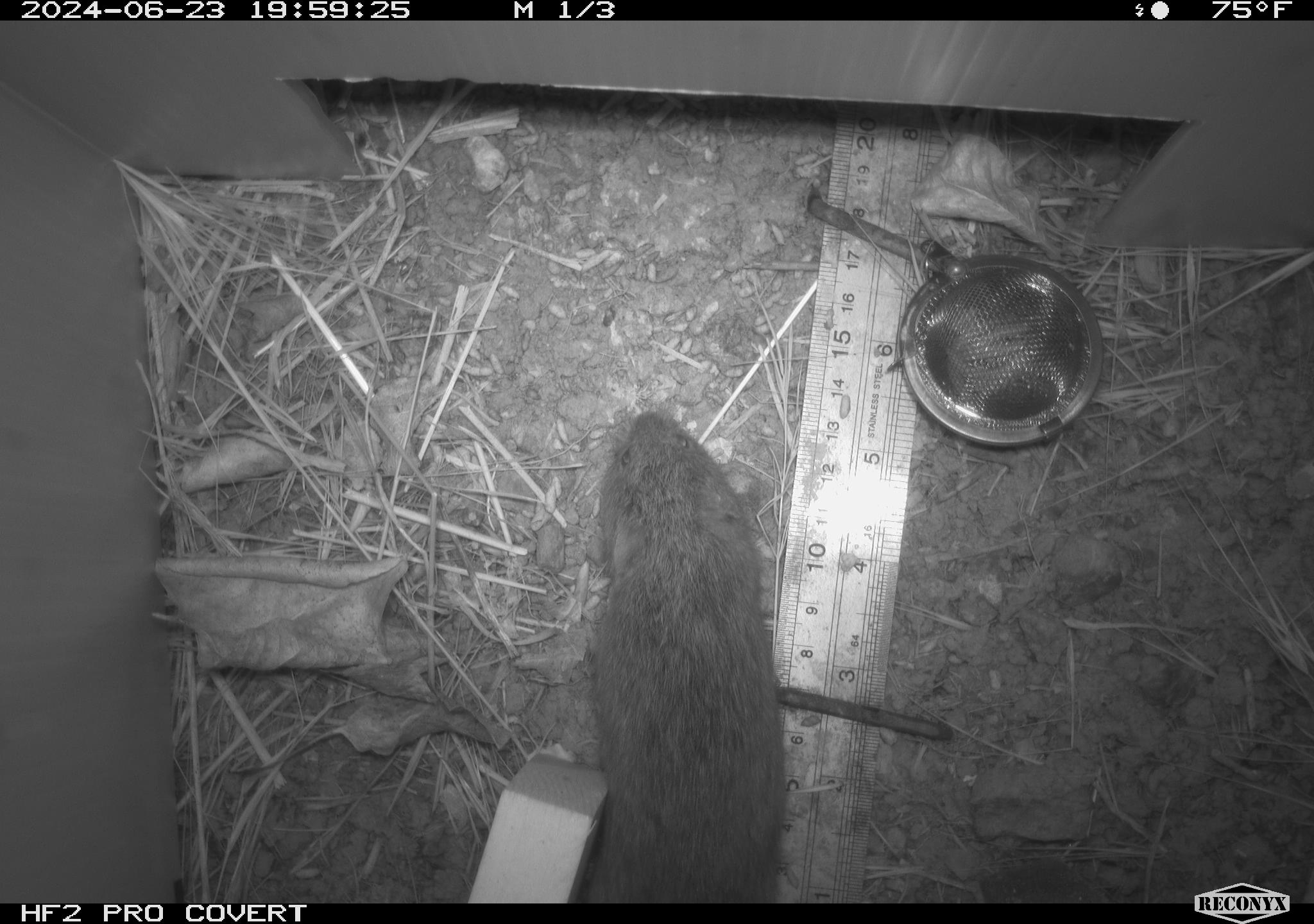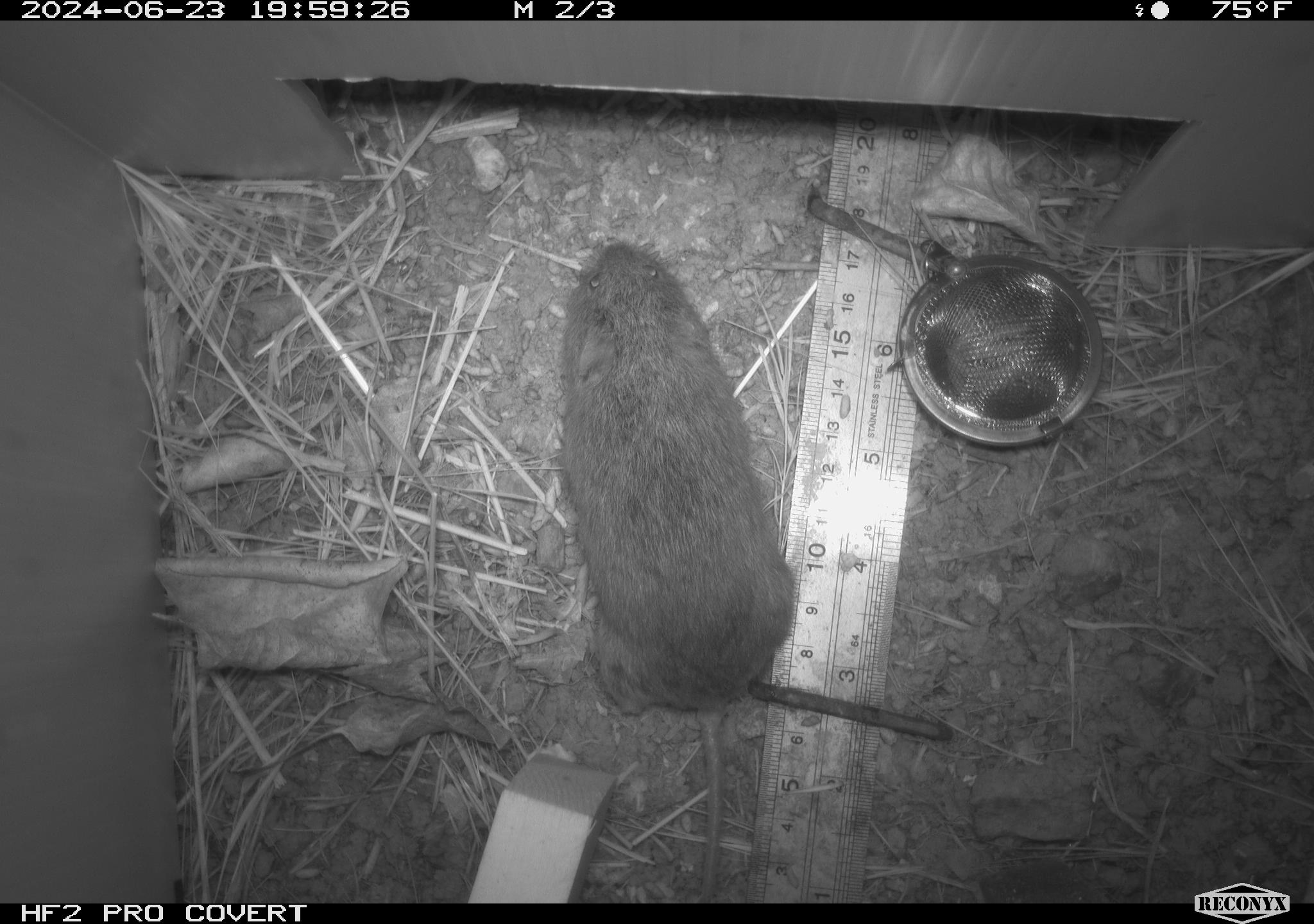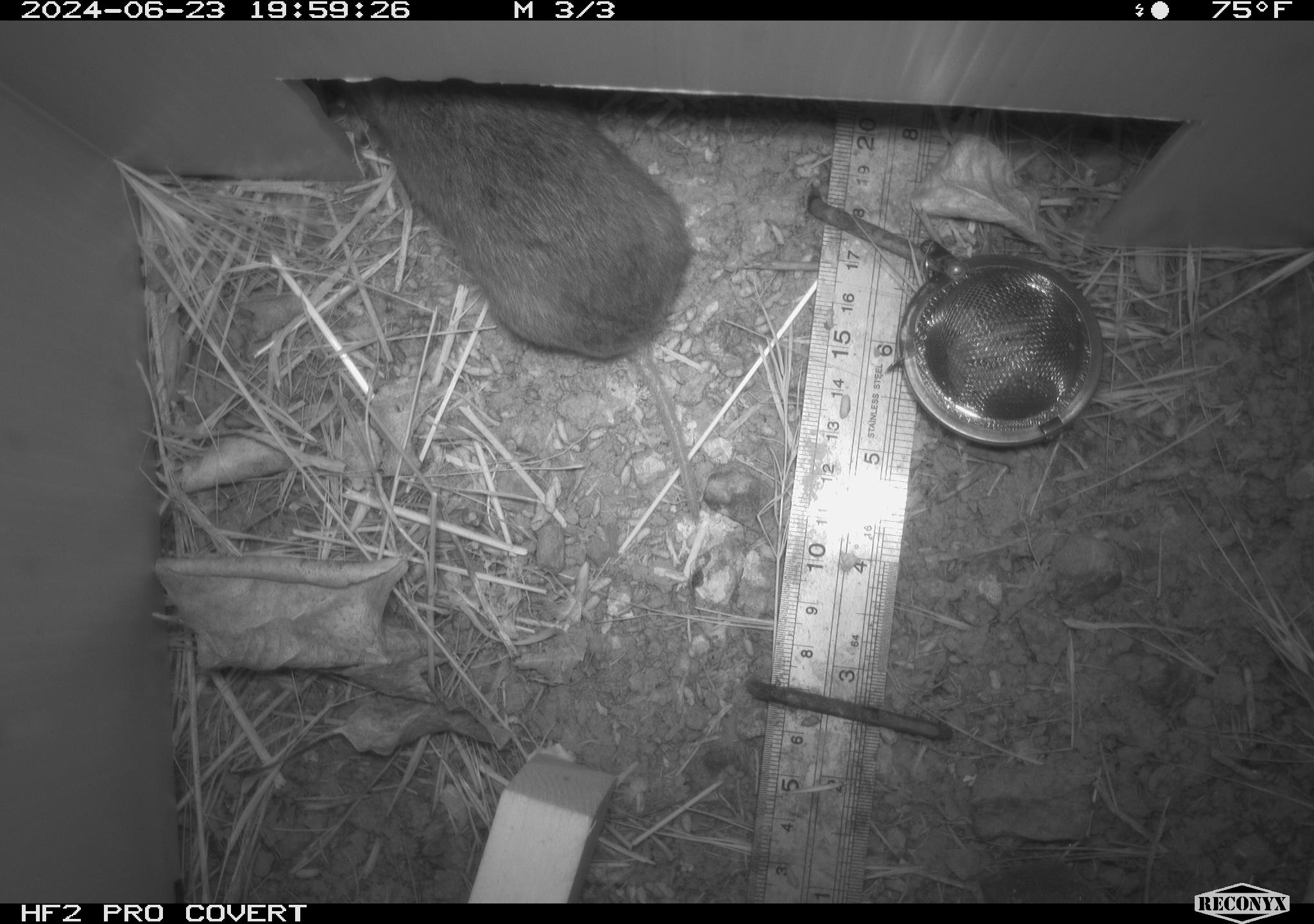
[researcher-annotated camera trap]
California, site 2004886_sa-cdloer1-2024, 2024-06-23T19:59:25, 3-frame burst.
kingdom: Animalia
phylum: Chordata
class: Mammalia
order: Rodentia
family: Cricetidae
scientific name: Arvicolinae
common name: voles, lemmings, and muskrats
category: arvicolinae subfamily